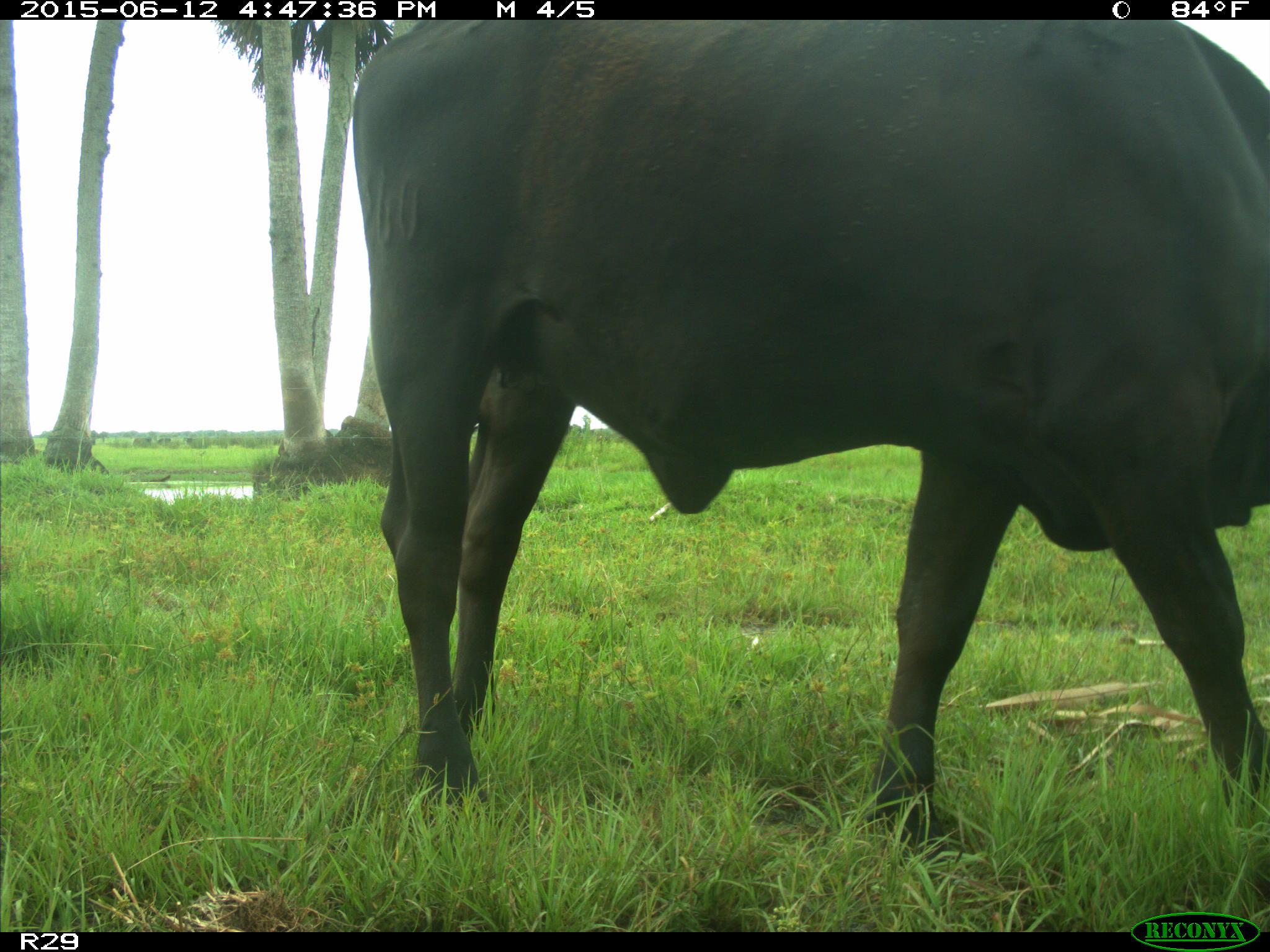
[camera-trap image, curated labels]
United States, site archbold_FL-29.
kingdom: Animalia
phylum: Chordata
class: Mammalia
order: Artiodactyla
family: Bovidae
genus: Bos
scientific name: Bos taurus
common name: domestic cow